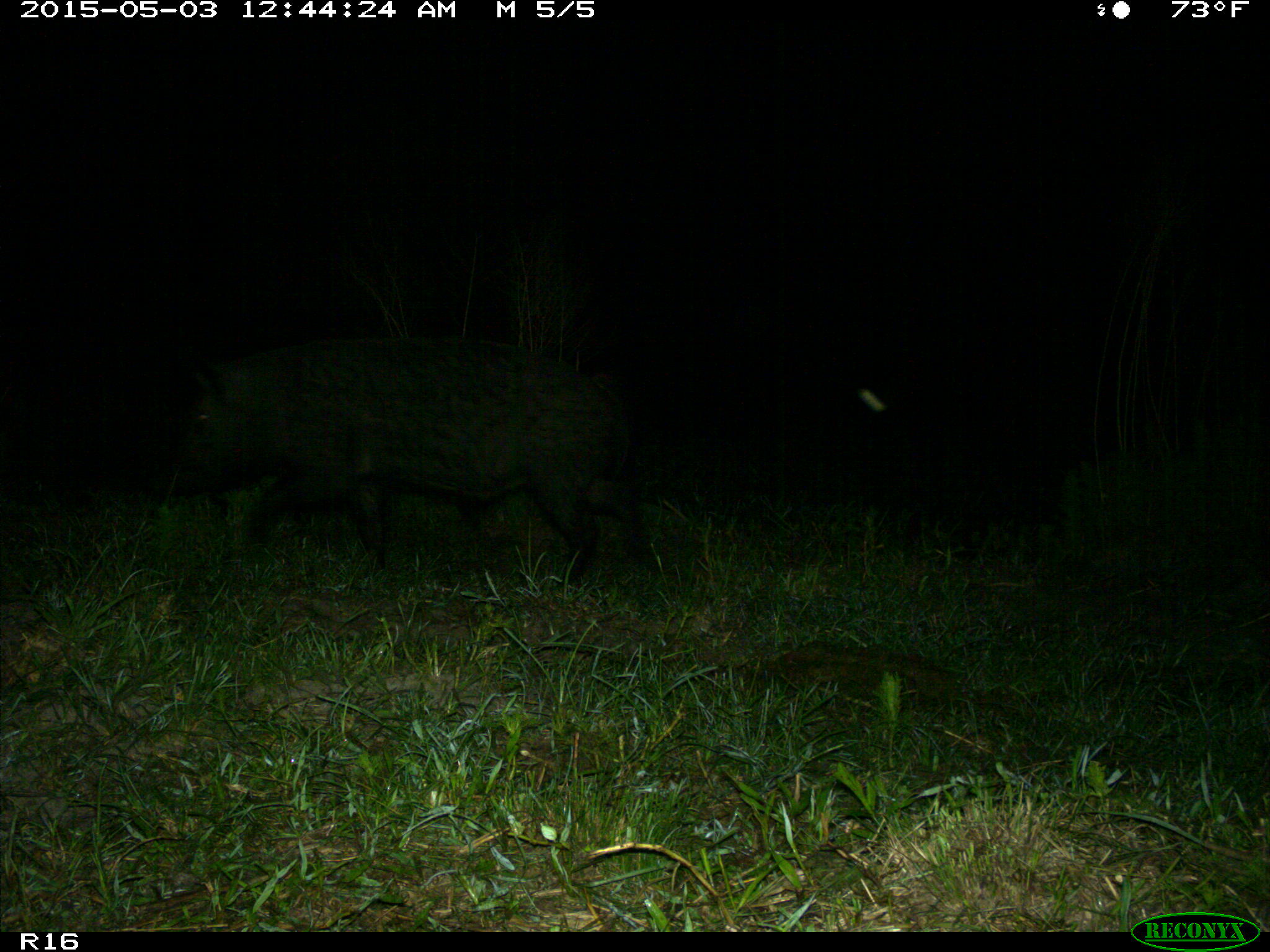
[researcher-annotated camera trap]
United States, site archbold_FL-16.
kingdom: Animalia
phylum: Chordata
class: Mammalia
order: Artiodactyla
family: Suidae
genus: Sus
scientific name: Sus scrofa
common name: wild boar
Sus scrofa (wild boar).